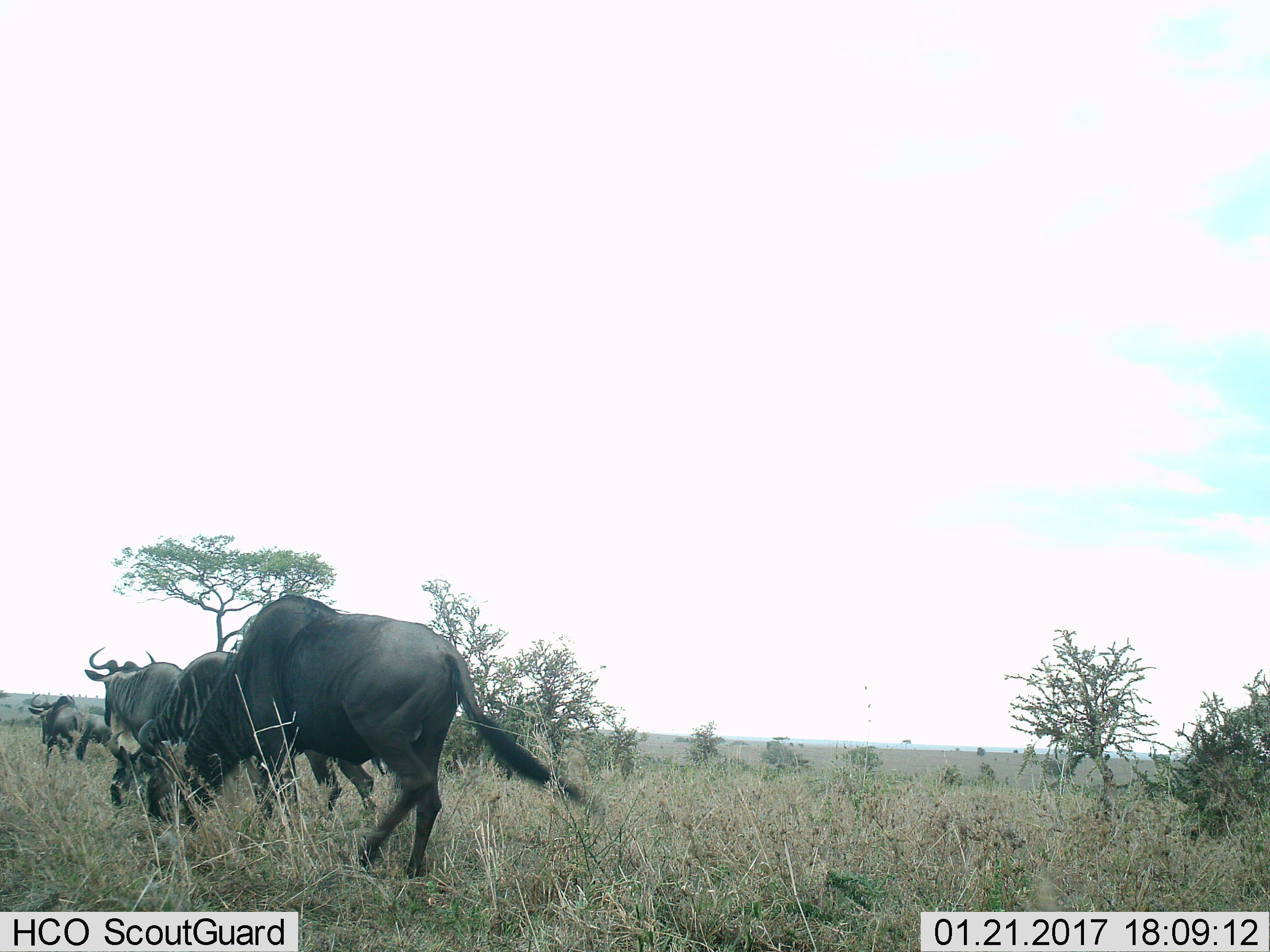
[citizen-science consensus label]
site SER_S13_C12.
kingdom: Animalia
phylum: Chordata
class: Mammalia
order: Artiodactyla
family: Bovidae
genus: Connochaetes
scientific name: Connochaetes taurinus taurinus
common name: blue wildebeest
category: wildebeestblue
Wildebeestblue (blue wildebeest) (Connochaetes taurinus taurinus), count 4. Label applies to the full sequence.